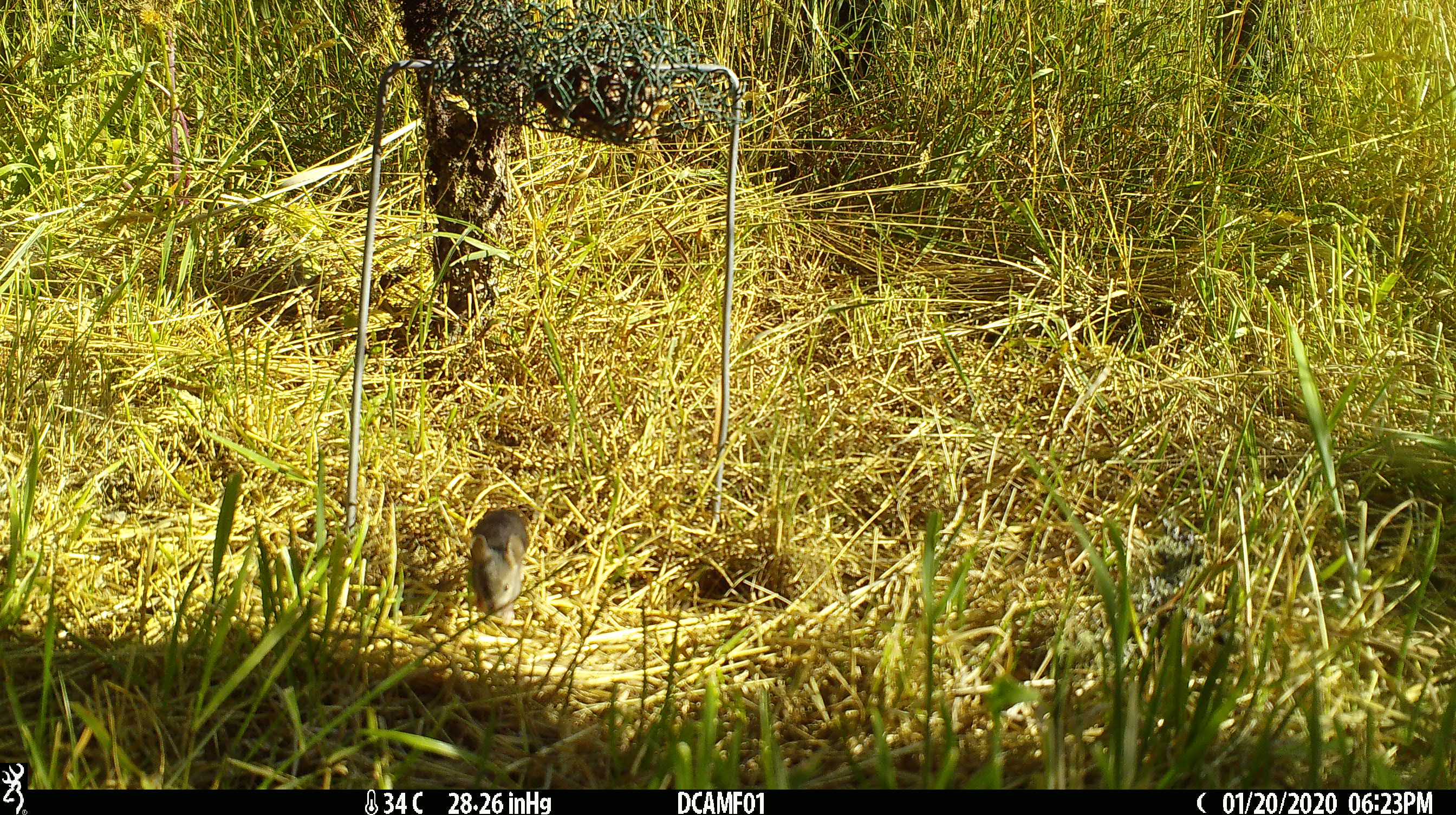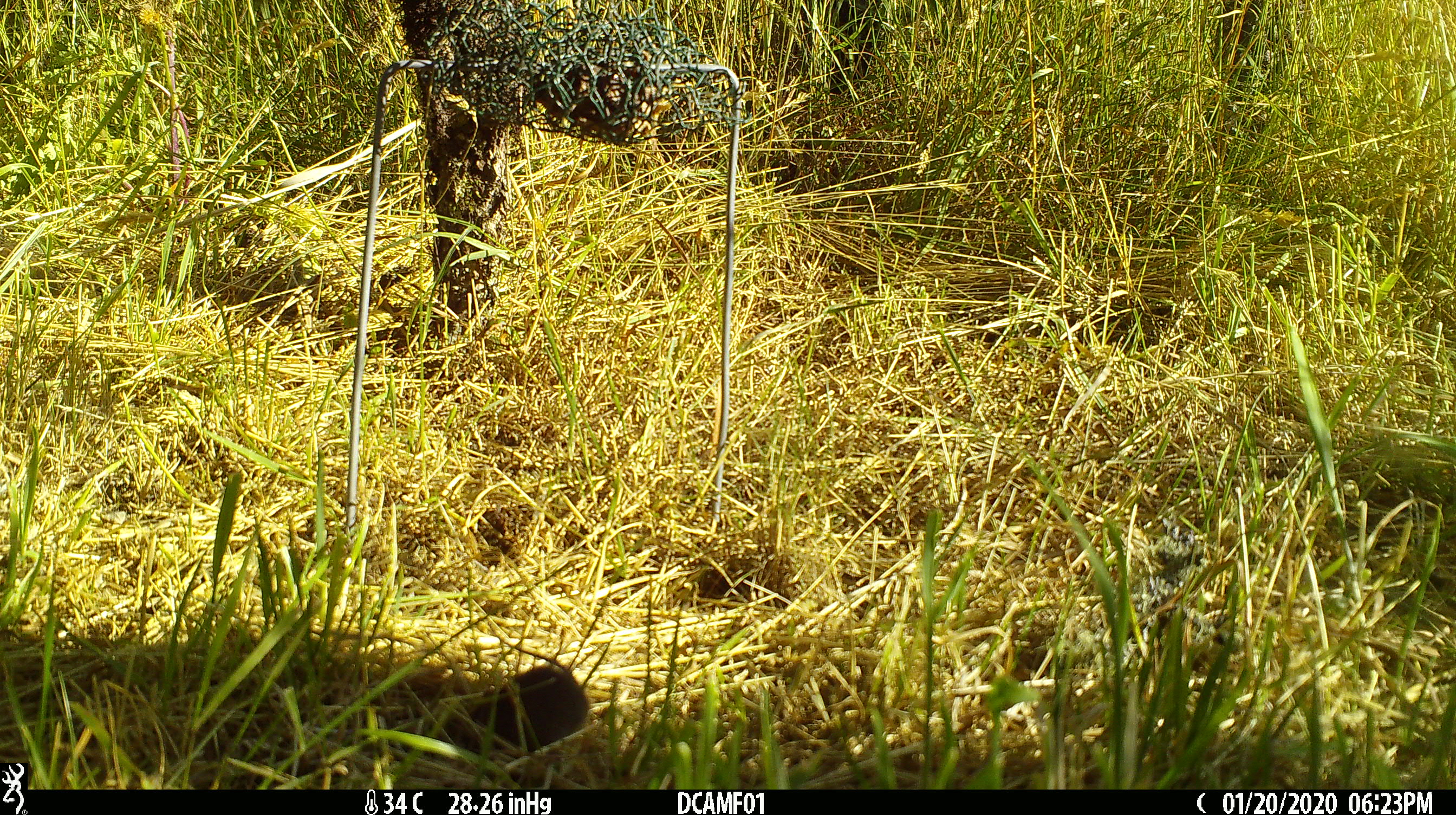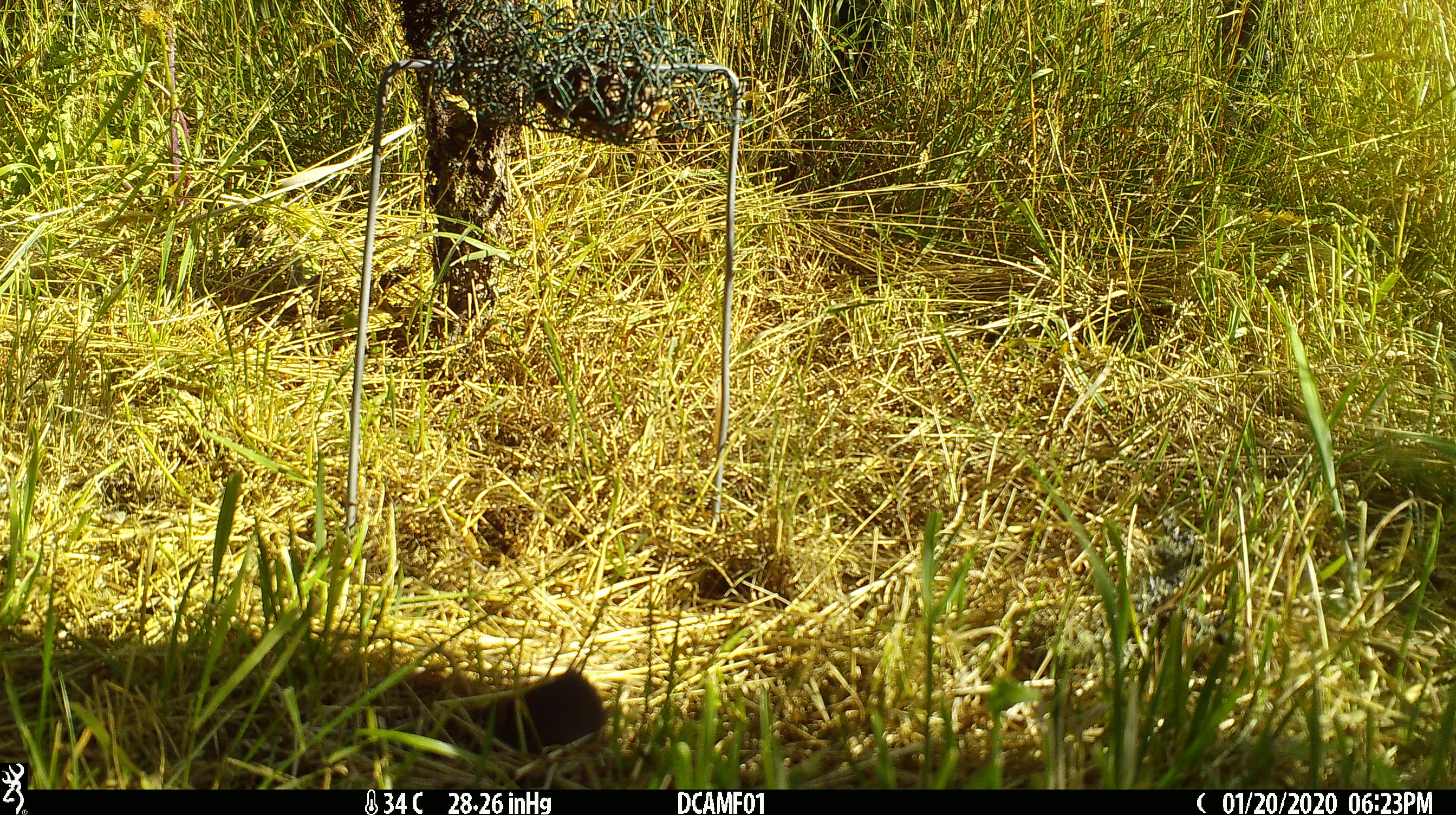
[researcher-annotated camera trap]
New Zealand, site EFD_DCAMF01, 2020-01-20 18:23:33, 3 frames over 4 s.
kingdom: Animalia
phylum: Chordata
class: Mammalia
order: Rodentia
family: Muridae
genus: Mus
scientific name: Mus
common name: mouse